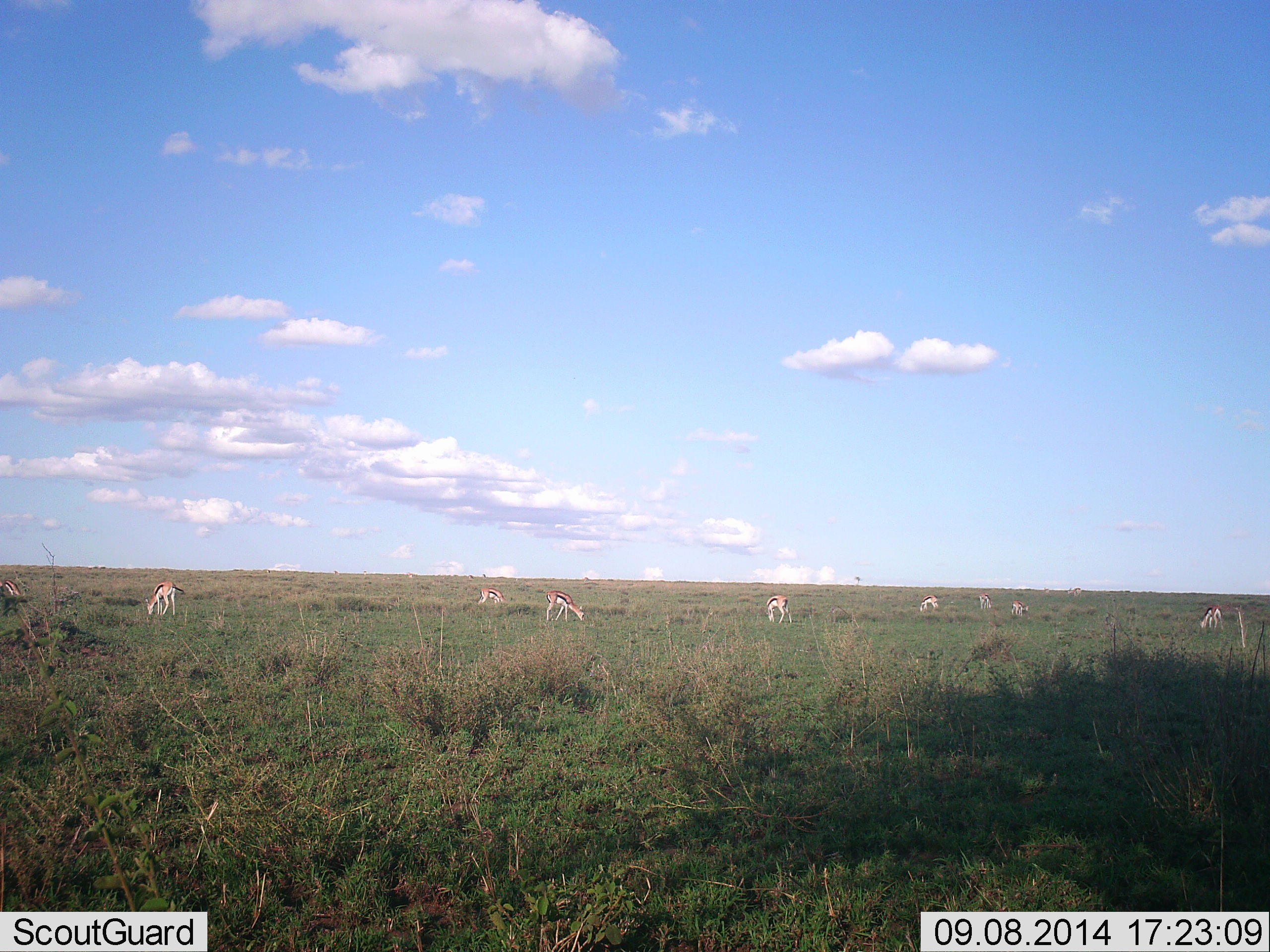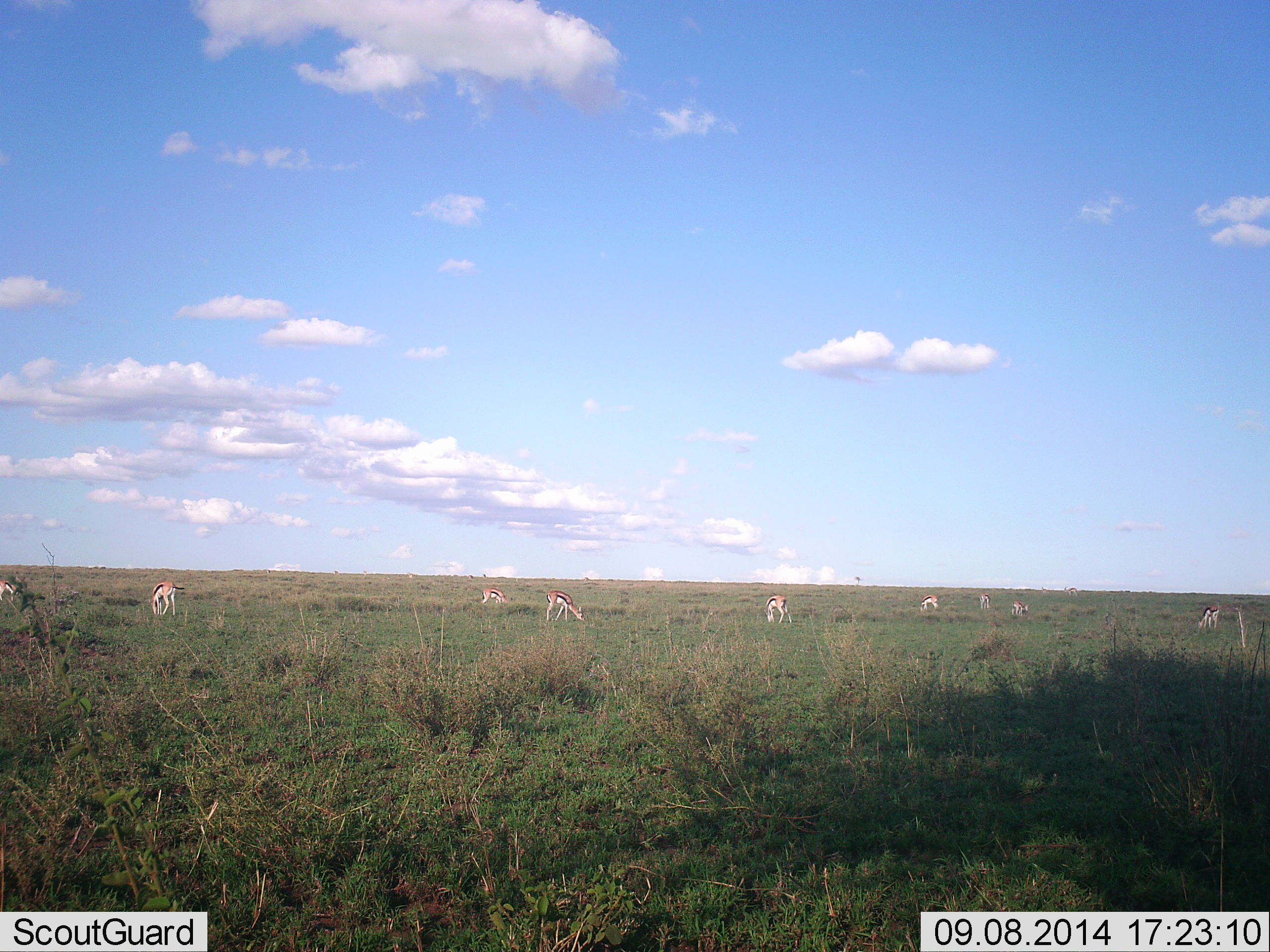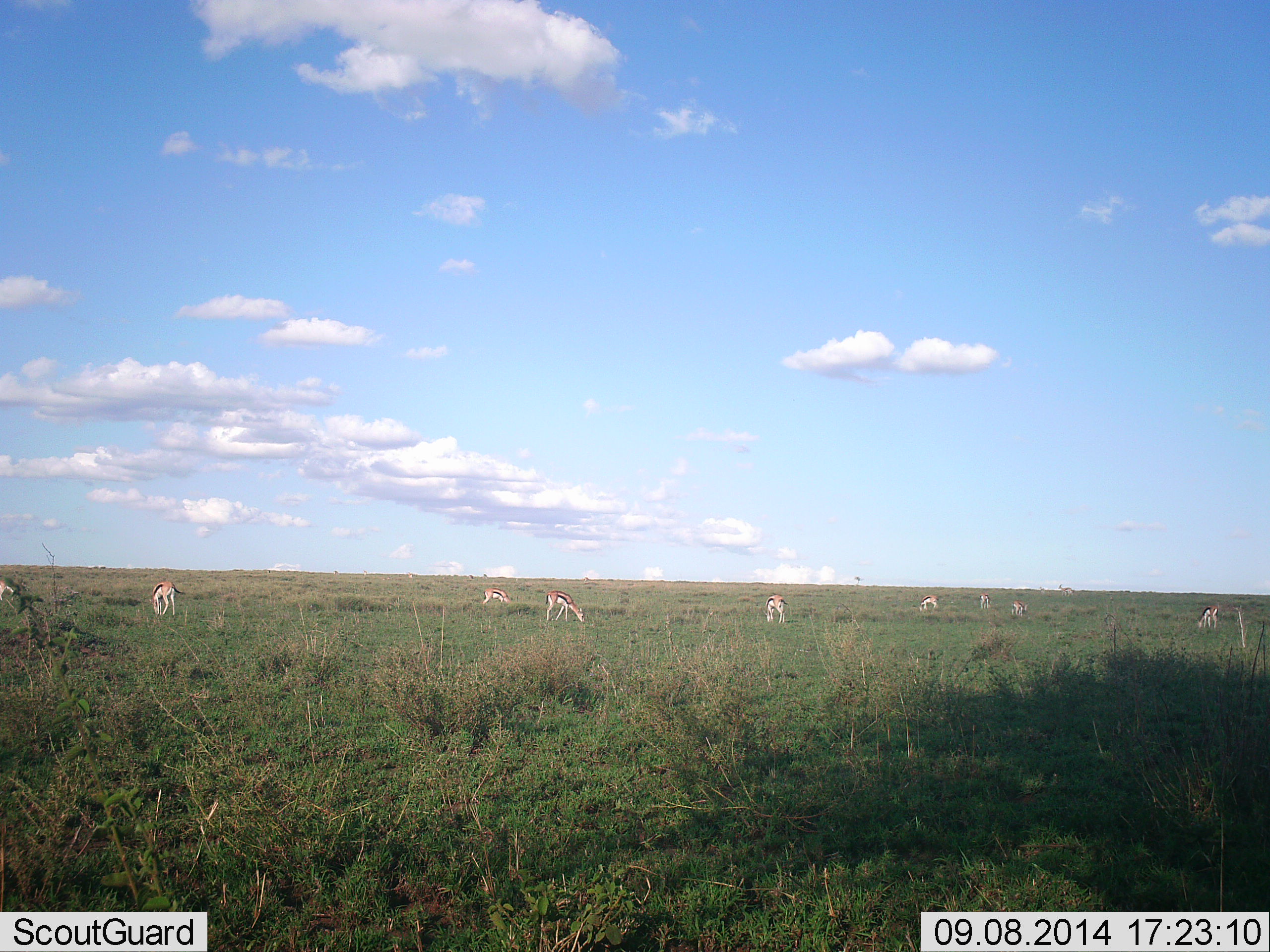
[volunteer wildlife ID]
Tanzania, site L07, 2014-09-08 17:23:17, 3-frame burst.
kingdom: Animalia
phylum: Chordata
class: Mammalia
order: Artiodactyla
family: Bovidae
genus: Eudorcas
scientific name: Eudorcas thomsonii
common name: thomson's gazelle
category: gazellethomsons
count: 9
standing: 40%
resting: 0%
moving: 0%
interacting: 0%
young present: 0%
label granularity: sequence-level